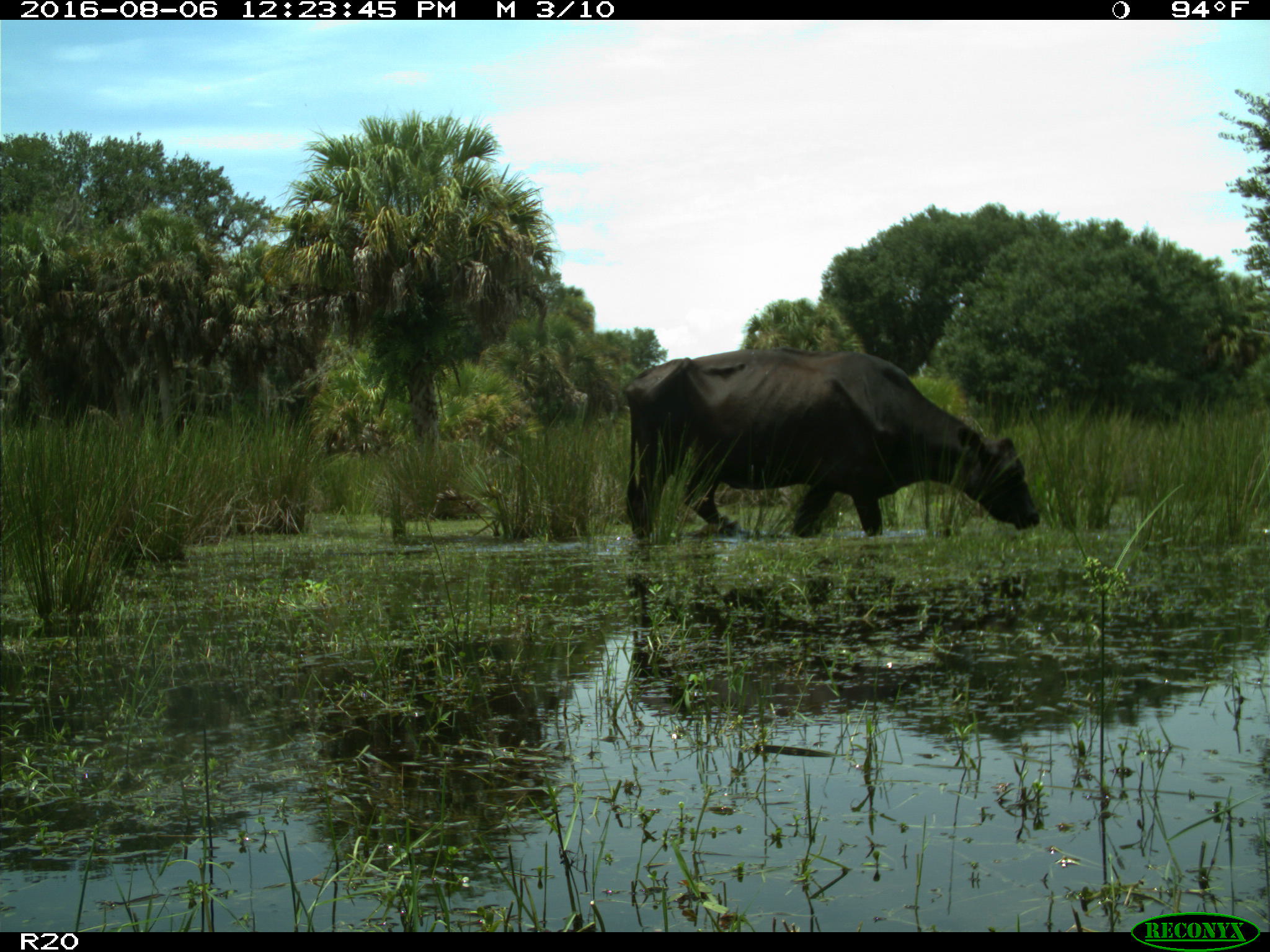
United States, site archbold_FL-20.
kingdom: Animalia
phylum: Chordata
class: Mammalia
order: Artiodactyla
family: Bovidae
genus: Bos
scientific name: Bos taurus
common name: domestic cow